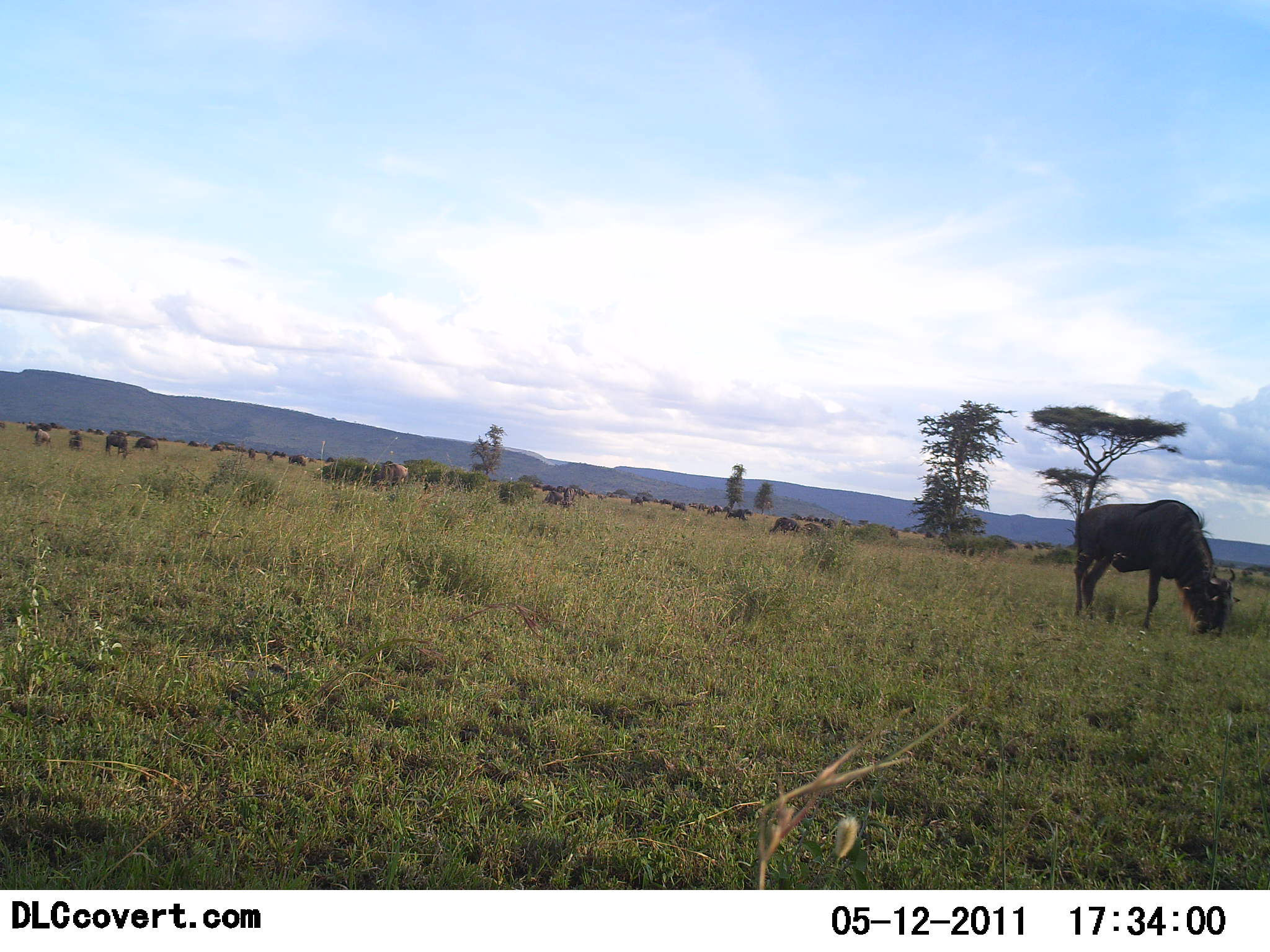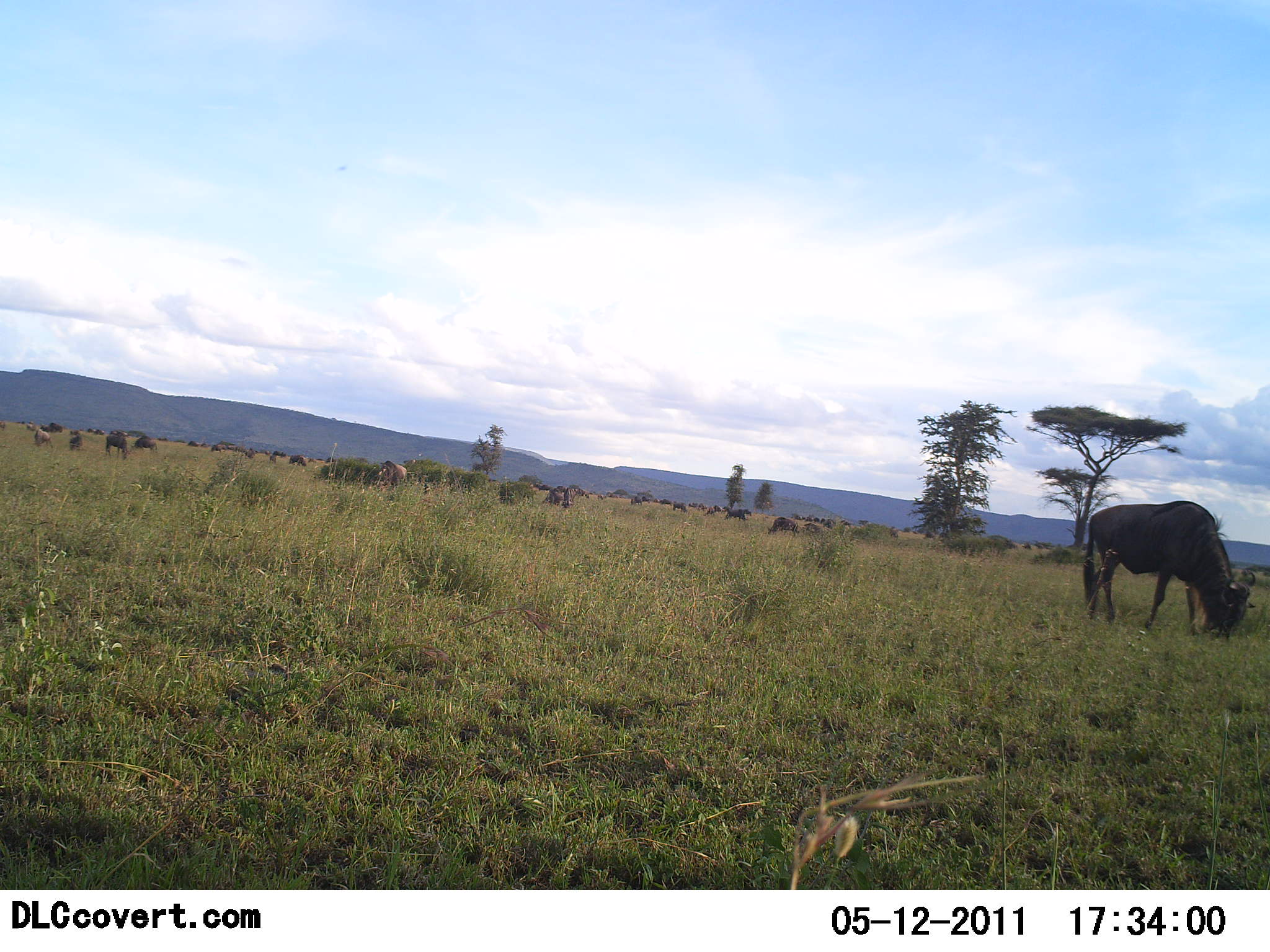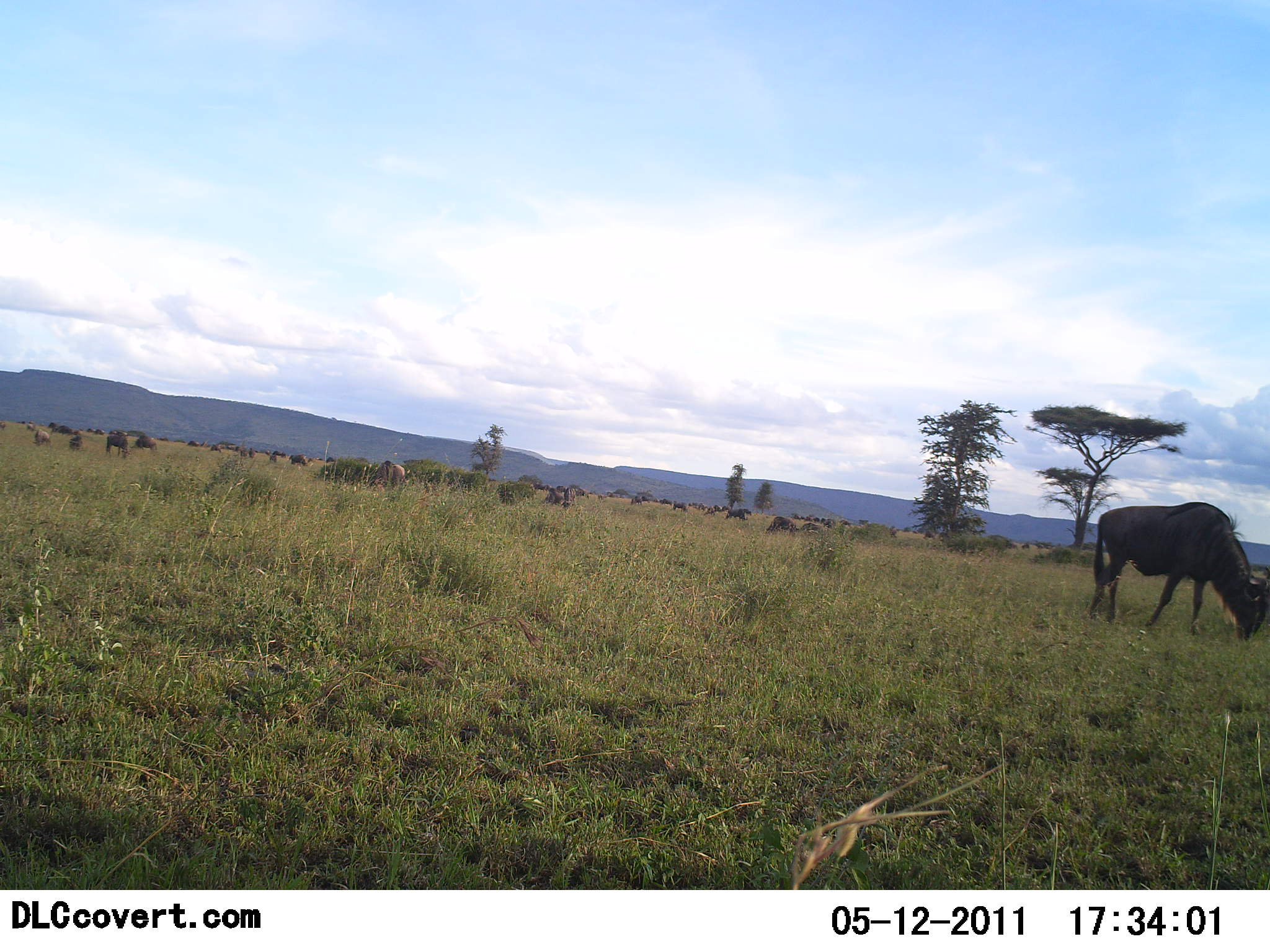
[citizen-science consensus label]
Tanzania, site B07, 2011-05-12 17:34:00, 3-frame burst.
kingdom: Animalia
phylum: Chordata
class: Mammalia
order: Artiodactyla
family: Bovidae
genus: Connochaetes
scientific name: Connochaetes taurinus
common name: blue wildebeest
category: wildebeest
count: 11-50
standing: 27%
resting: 0%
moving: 27%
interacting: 0%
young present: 0%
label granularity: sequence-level